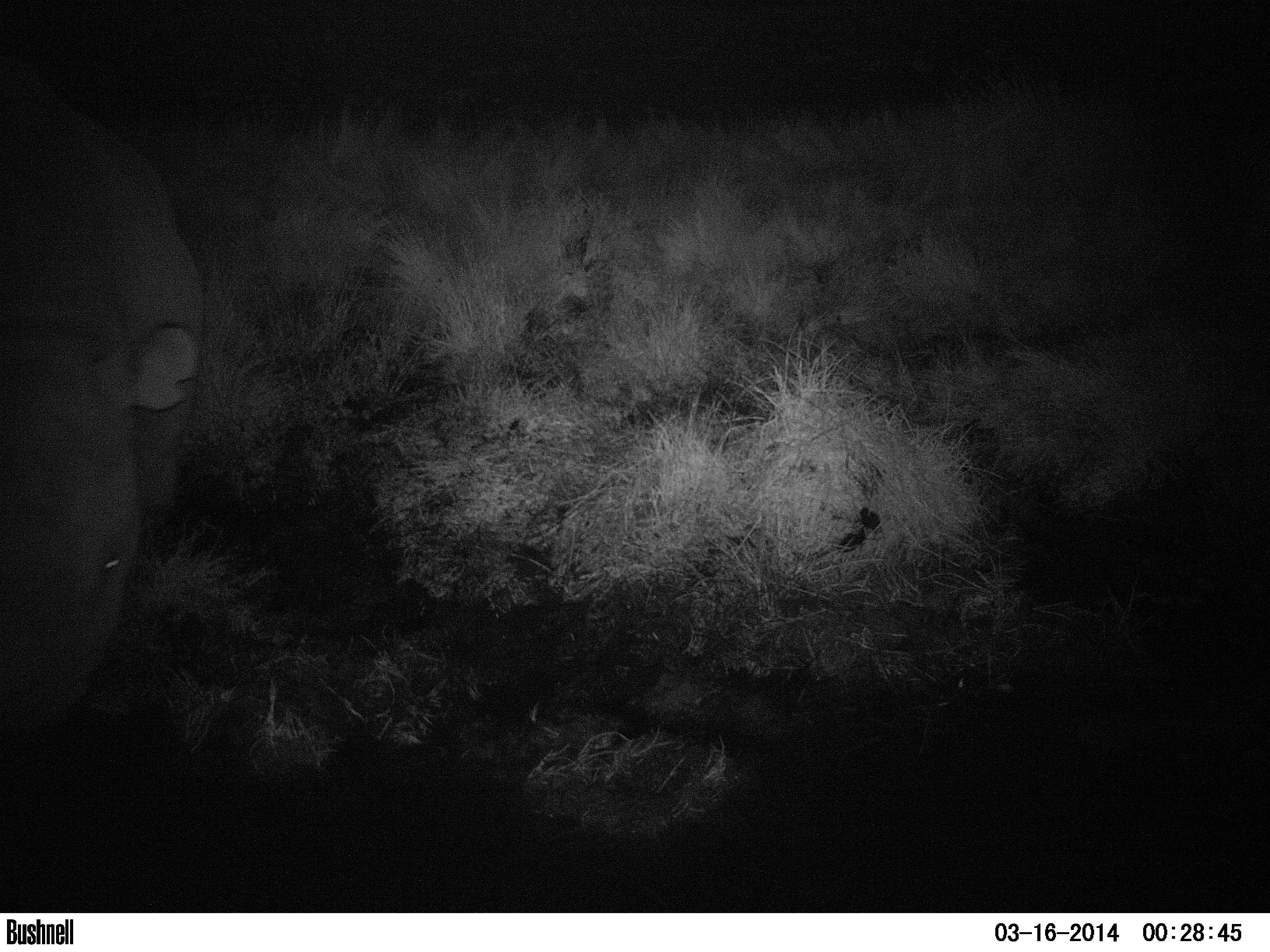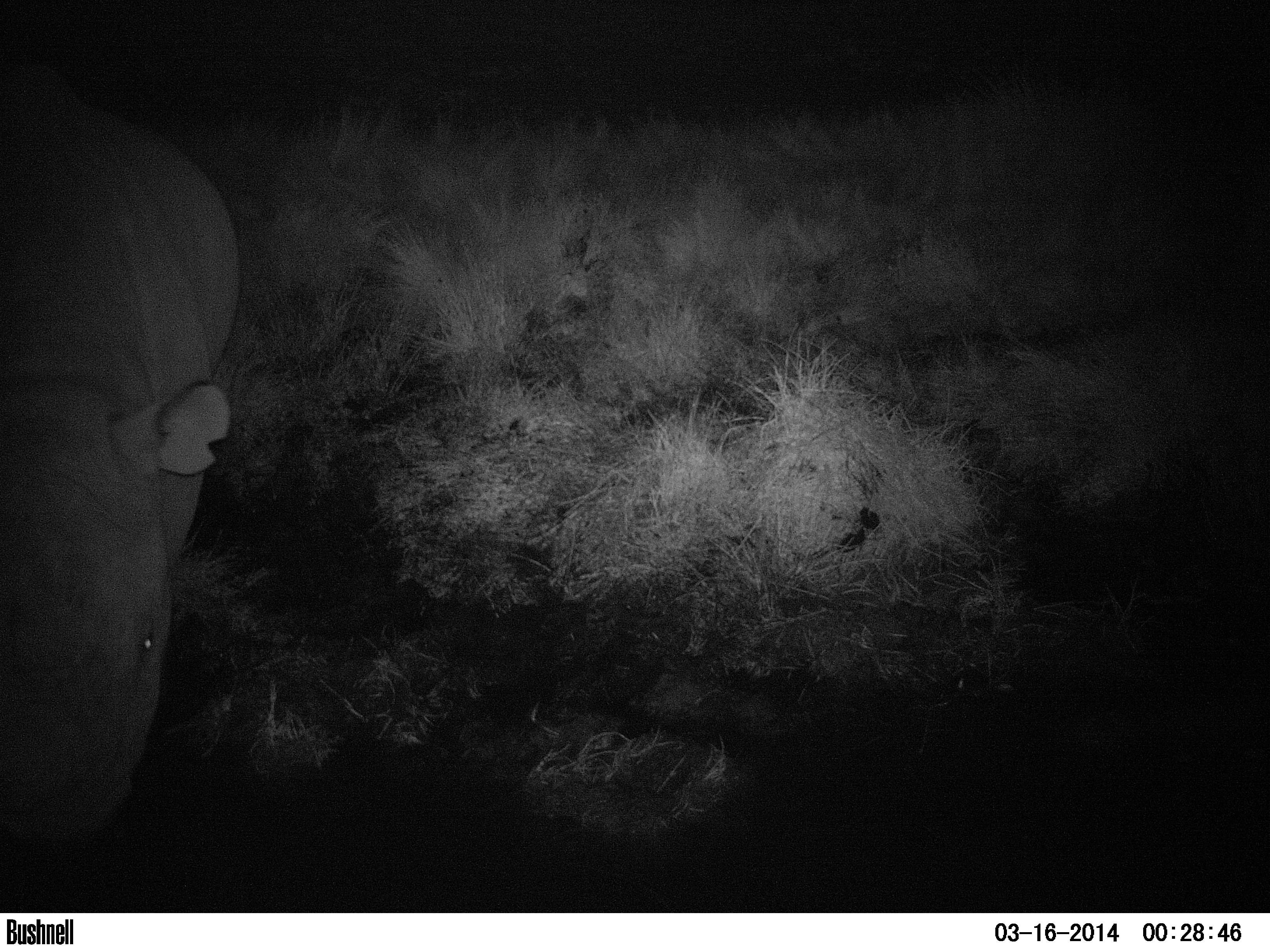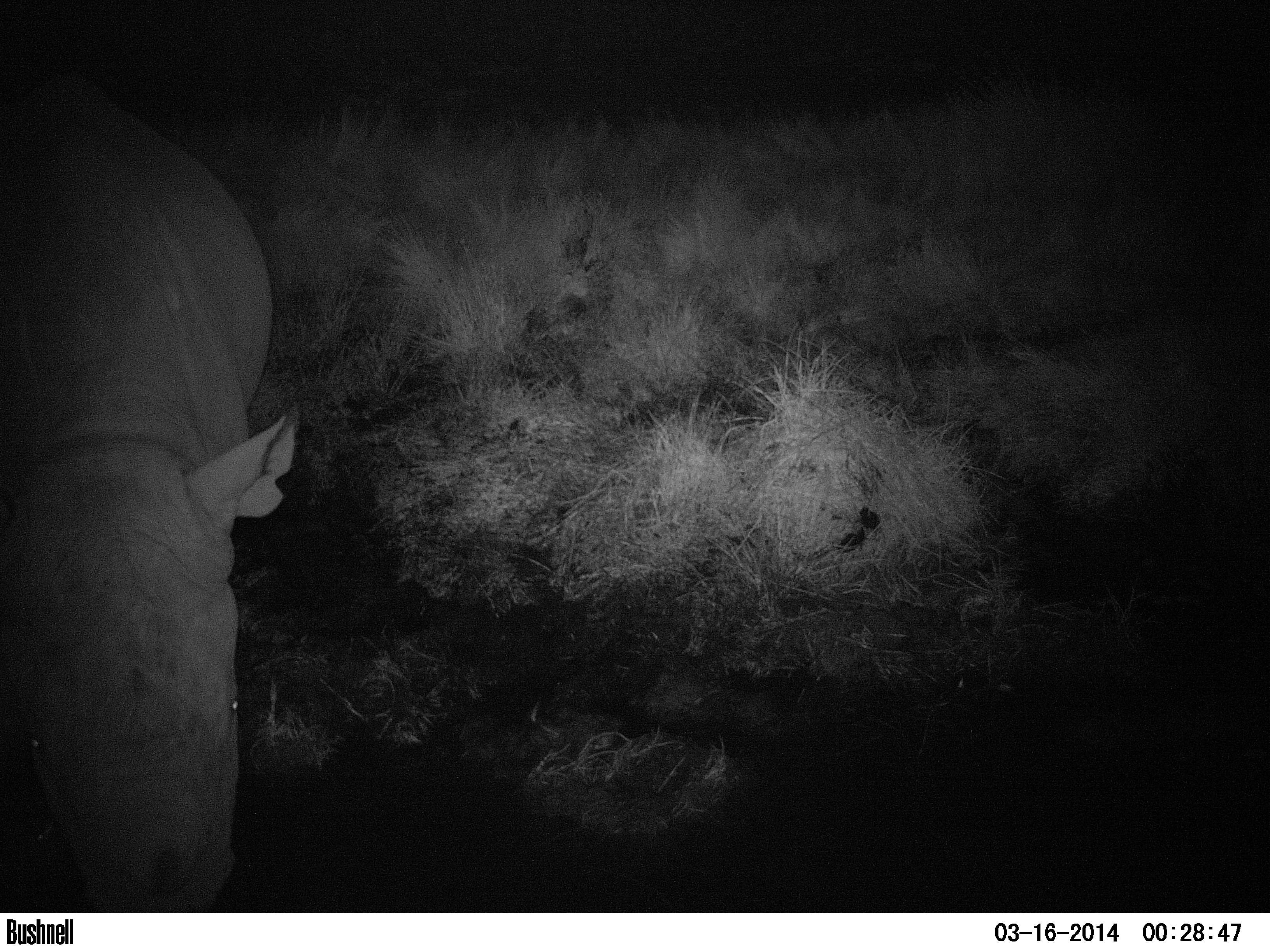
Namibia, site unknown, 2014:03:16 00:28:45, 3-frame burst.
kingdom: Animalia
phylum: Chordata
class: Mammalia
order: Perissodactyla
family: Rhinocerotidae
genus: Diceros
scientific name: Diceros bicornis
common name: black rhinoceros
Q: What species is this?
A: Diceros bicornis (black rhinoceros).